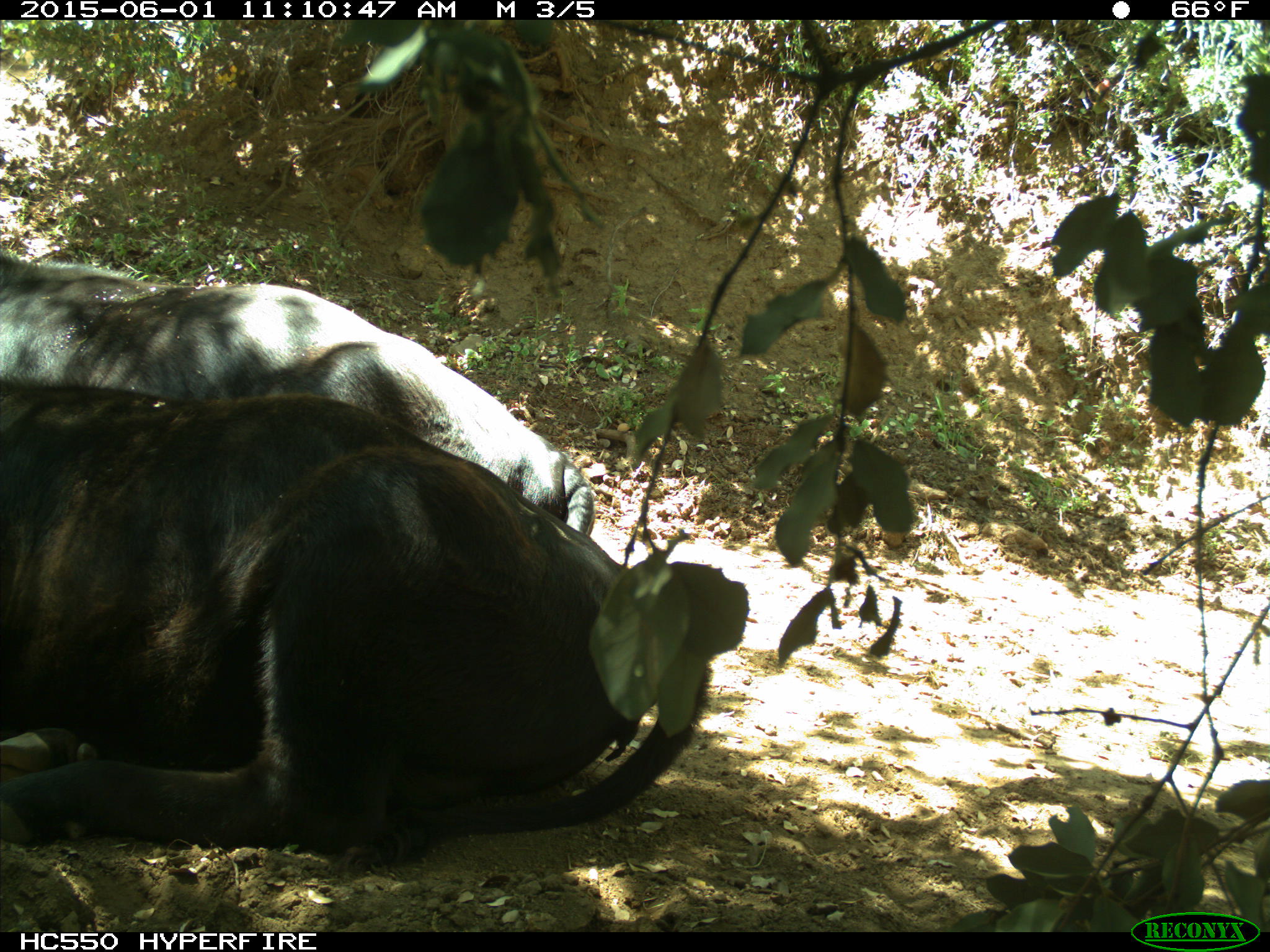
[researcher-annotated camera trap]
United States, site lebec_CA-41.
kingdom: Animalia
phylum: Chordata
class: Mammalia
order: Artiodactyla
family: Bovidae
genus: Bos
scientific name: Bos taurus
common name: domestic cow